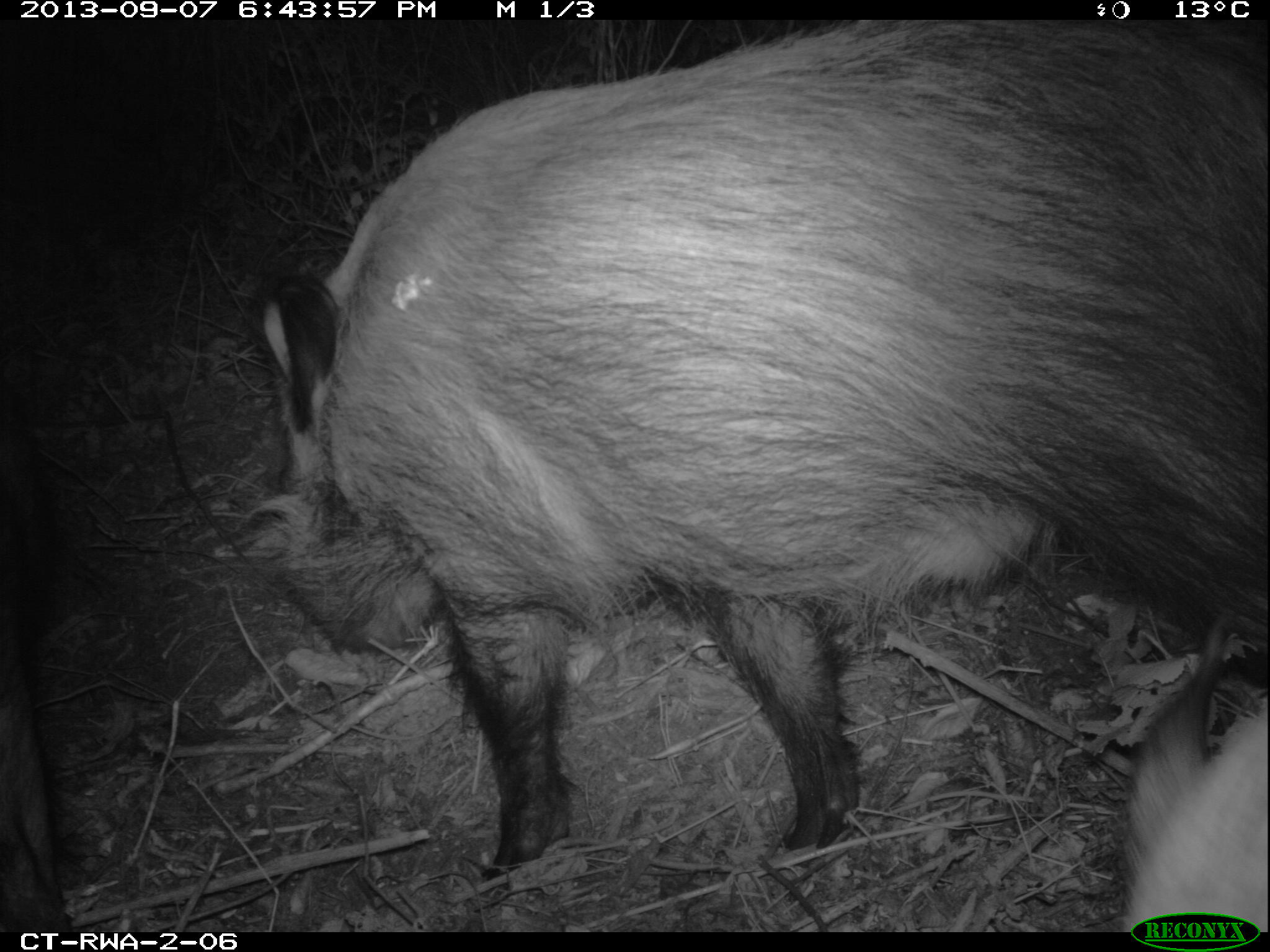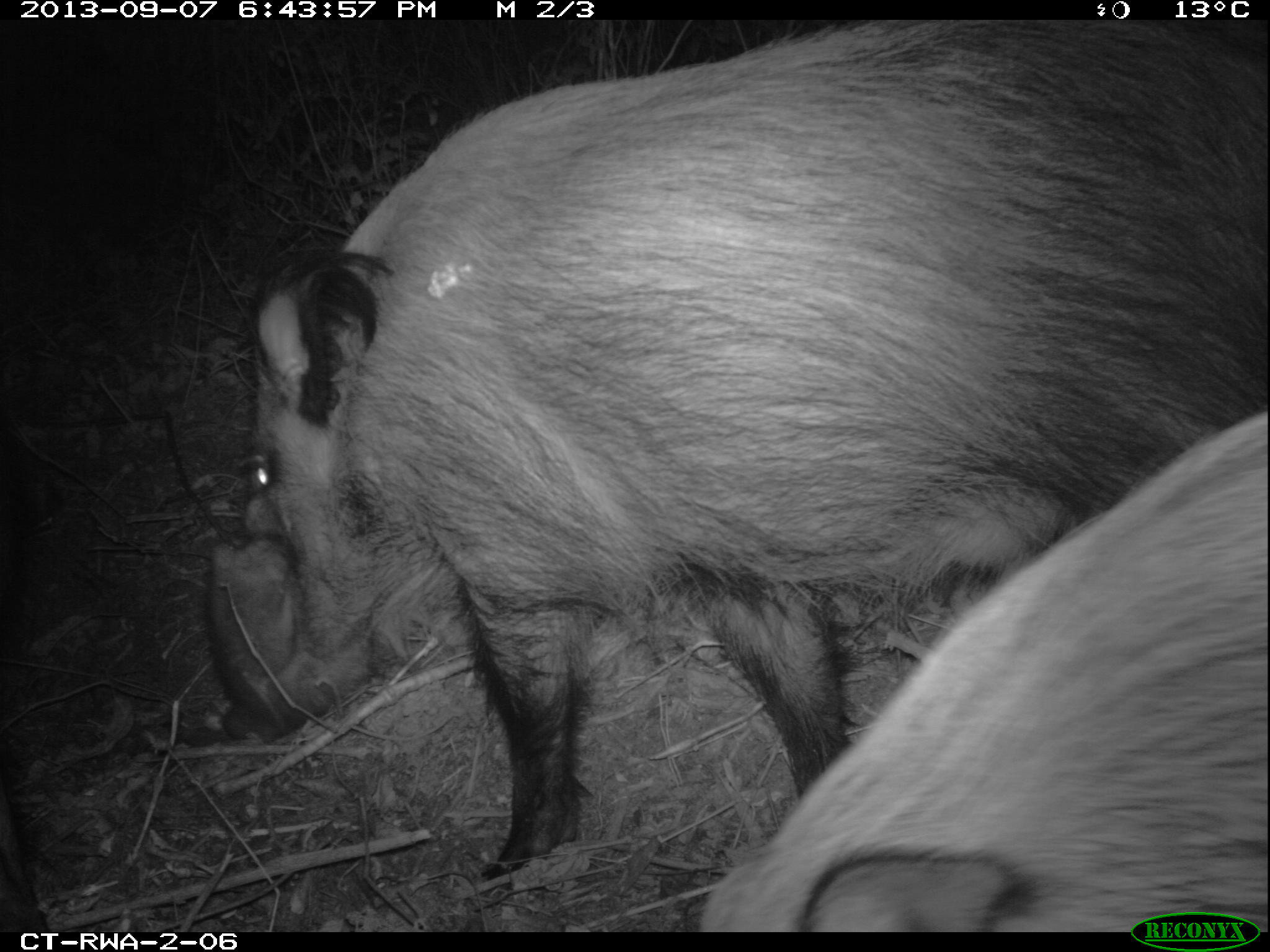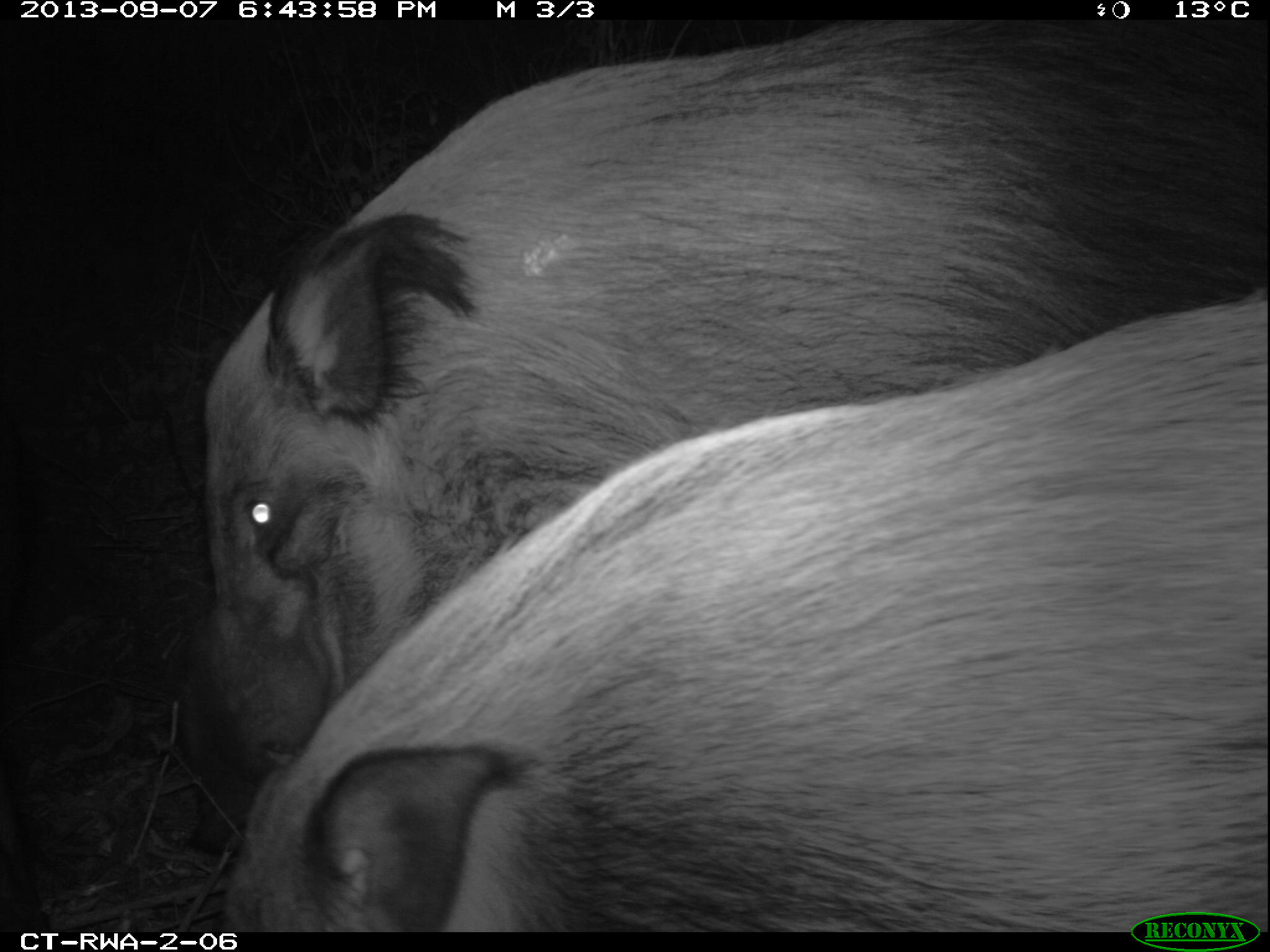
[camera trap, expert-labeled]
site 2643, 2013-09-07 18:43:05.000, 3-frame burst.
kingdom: Animalia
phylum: Chordata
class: Mammalia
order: Artiodactyla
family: Suidae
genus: Potamochoerus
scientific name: Potamochoerus larvatus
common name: bushpig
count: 4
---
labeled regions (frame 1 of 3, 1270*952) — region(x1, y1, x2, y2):
potamochoerus larvatus: region(230, 12, 1270, 883); region(1120, 611, 1268, 932); region(0, 406, 63, 932)